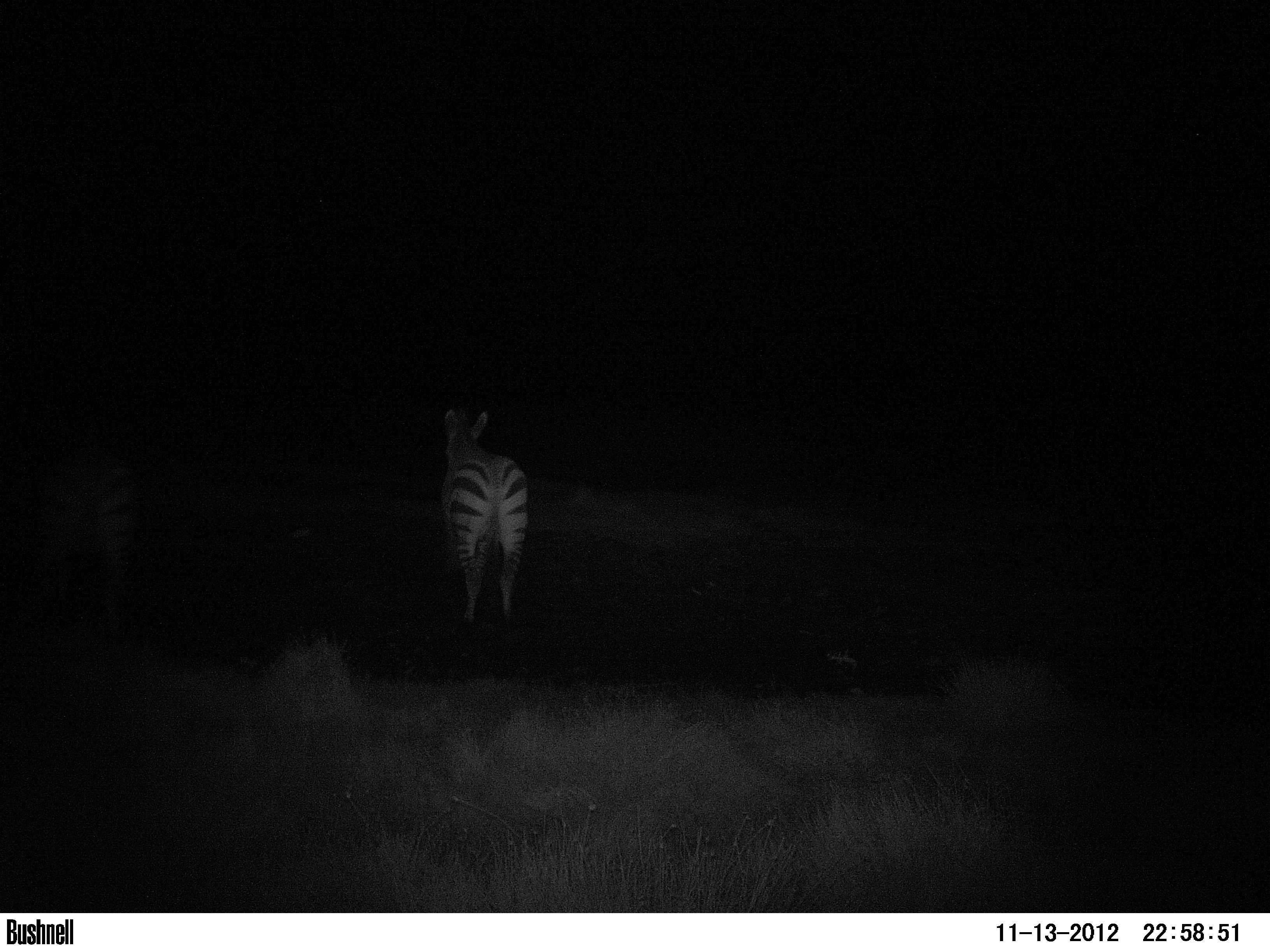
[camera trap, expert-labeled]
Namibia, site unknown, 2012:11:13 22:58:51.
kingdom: Animalia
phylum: Chordata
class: Mammalia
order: Perissodactyla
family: Equidae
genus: Equus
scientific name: Equus zebra hartmannae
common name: hartmann's mountain zebra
Equus zebra hartmannae (hartmann's mountain zebra).